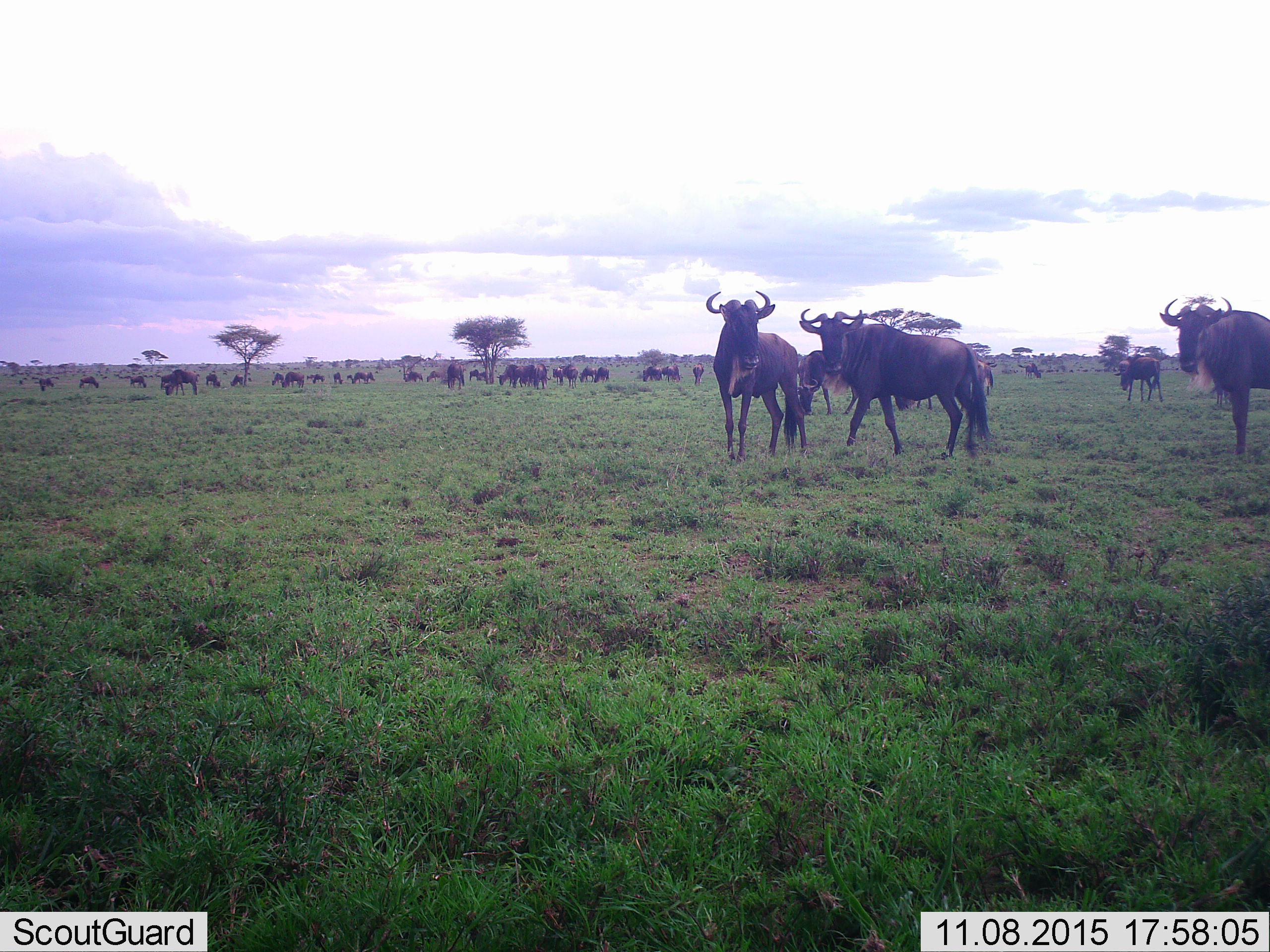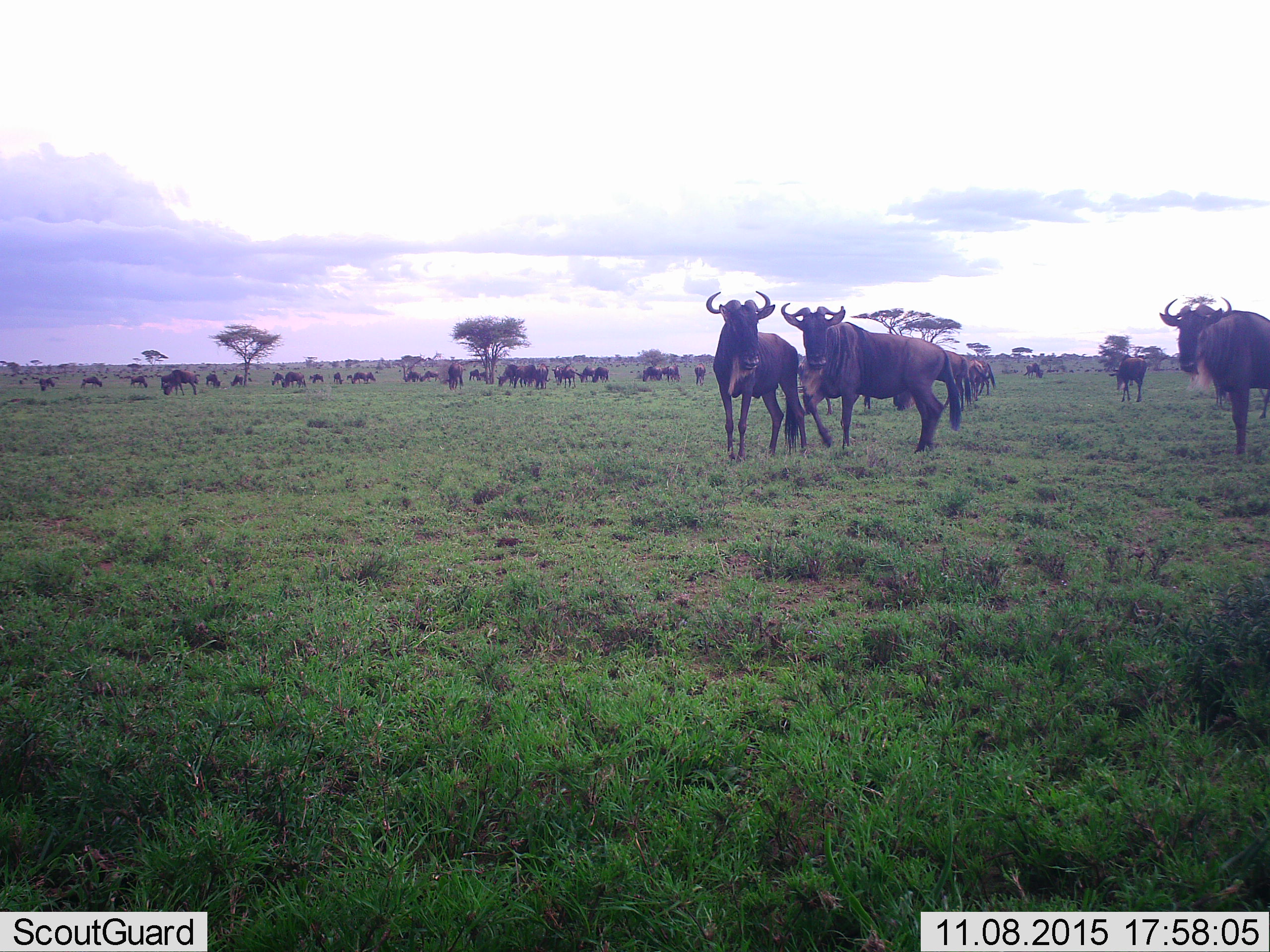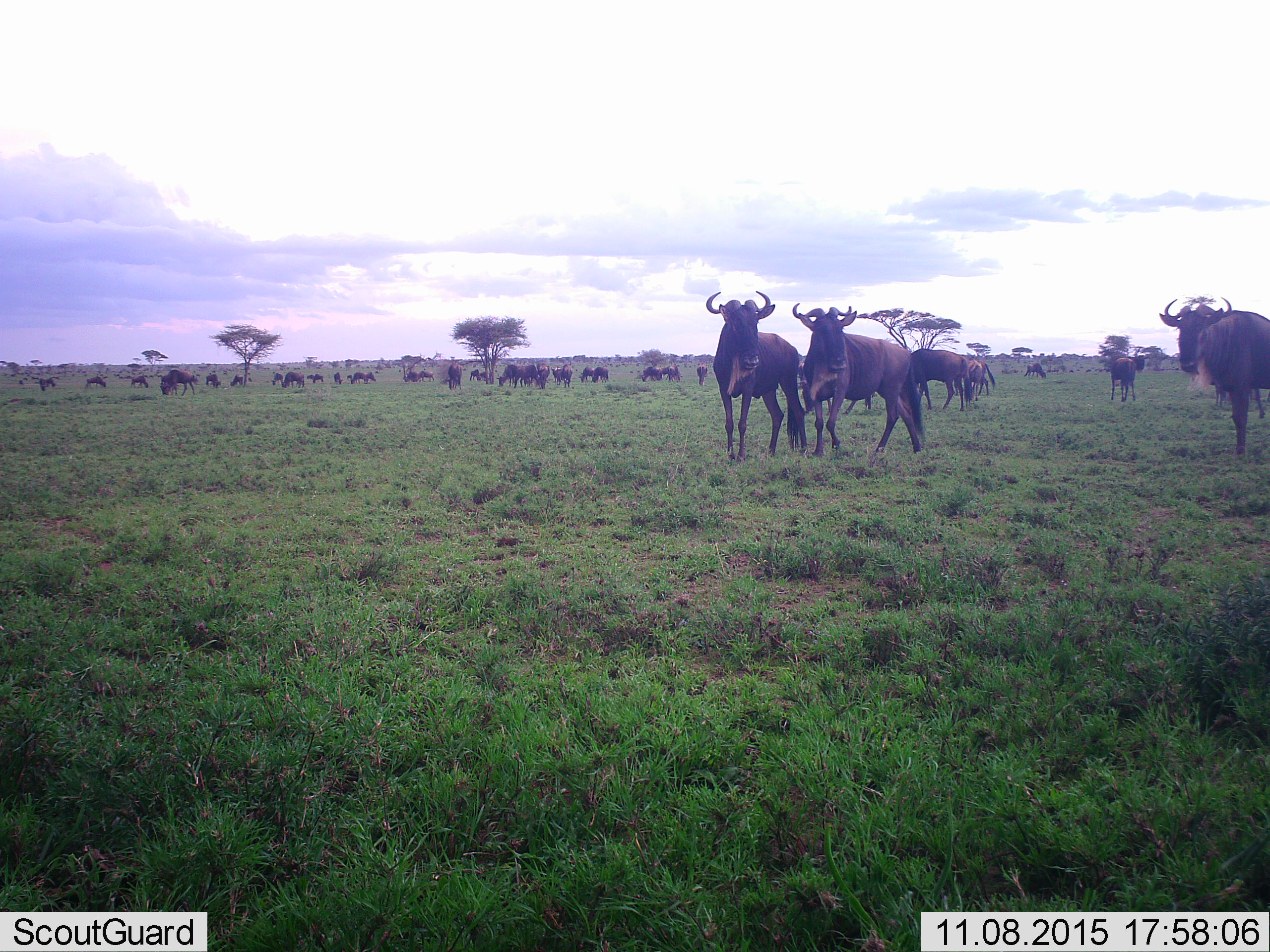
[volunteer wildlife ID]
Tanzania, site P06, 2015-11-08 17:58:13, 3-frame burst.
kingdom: Animalia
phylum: Chordata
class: Mammalia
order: Artiodactyla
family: Bovidae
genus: Connochaetes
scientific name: Connochaetes taurinus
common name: blue wildebeest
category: wildebeest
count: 51+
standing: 90%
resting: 0%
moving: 60%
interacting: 0%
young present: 0%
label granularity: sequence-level